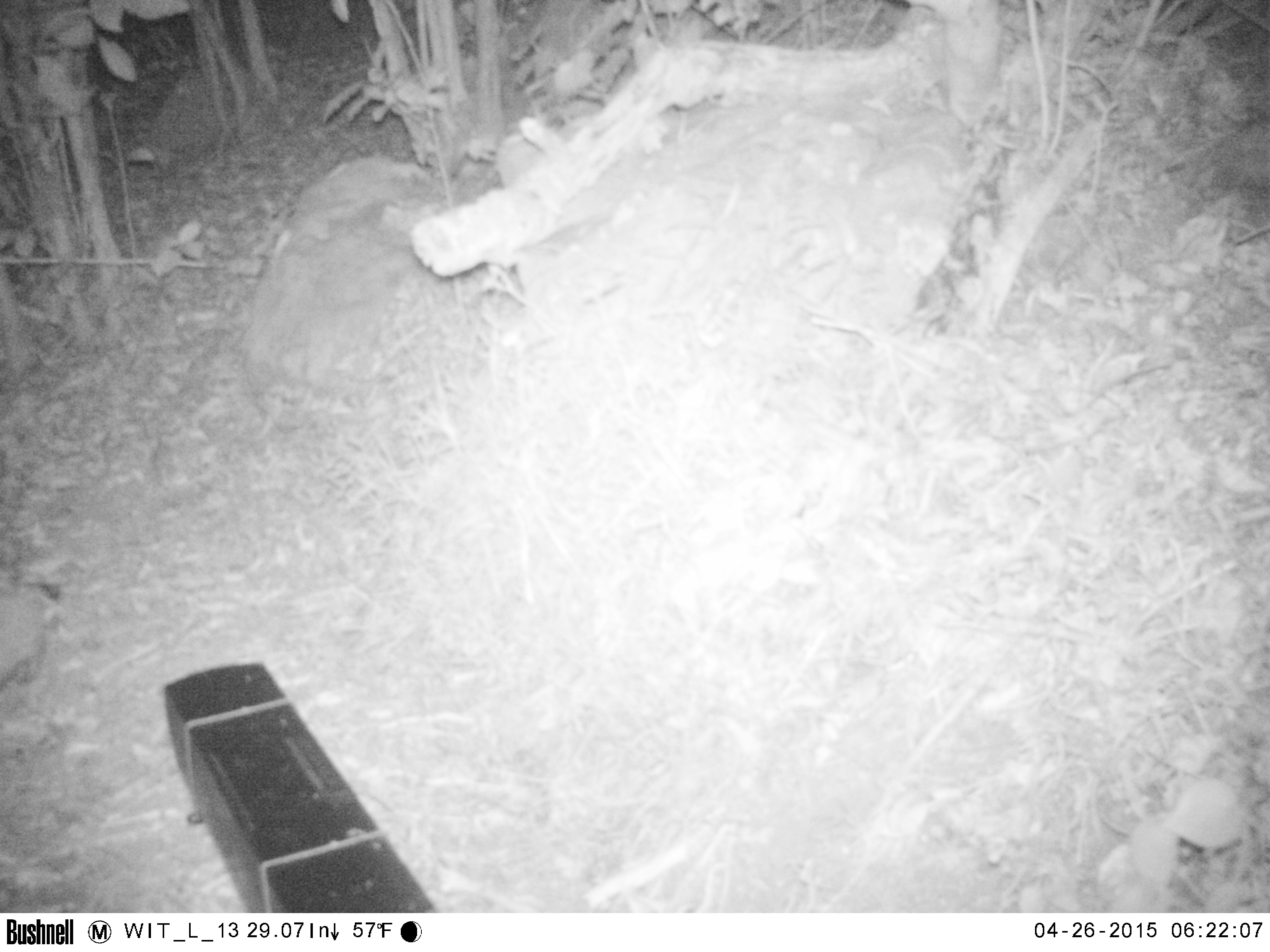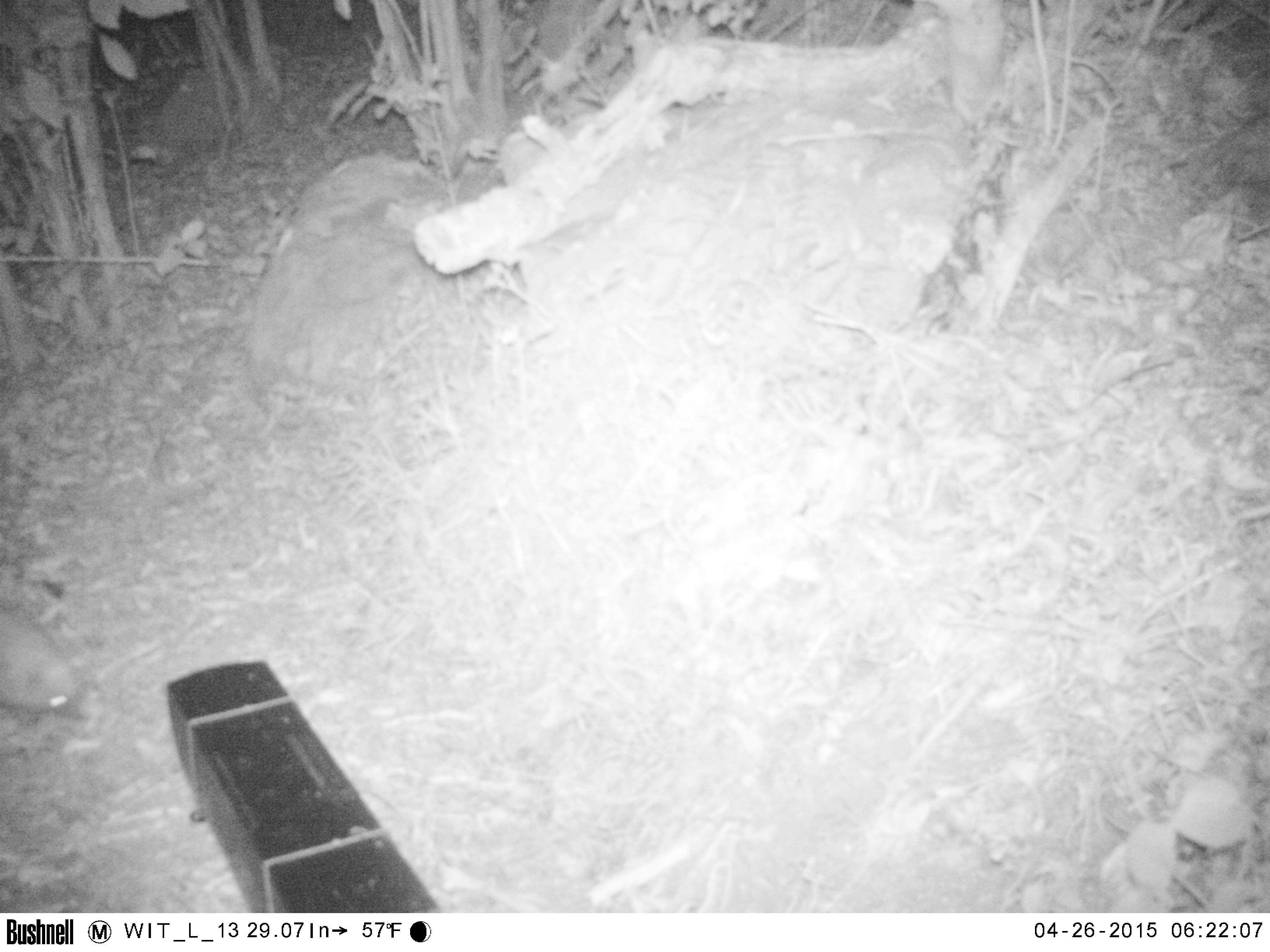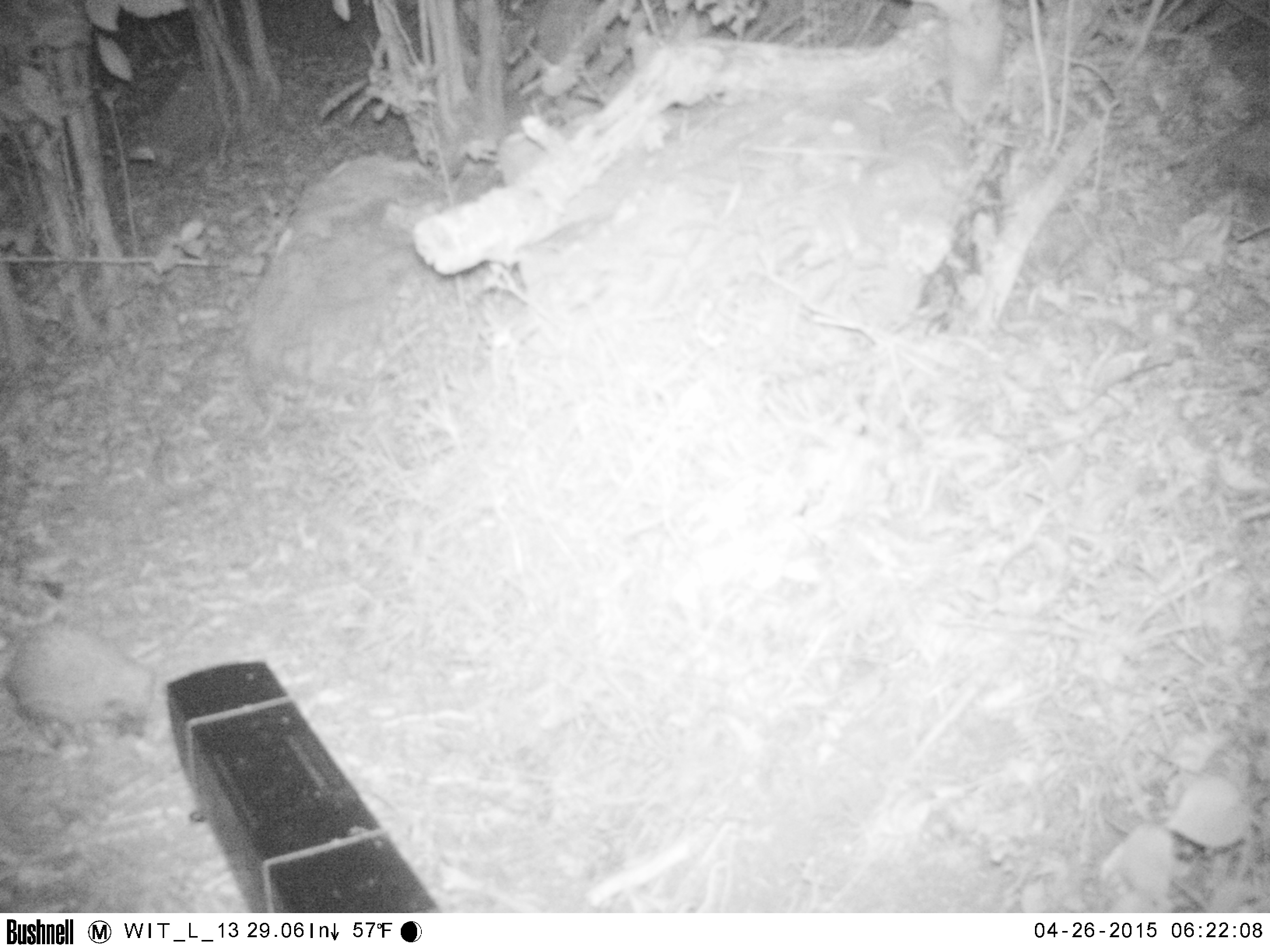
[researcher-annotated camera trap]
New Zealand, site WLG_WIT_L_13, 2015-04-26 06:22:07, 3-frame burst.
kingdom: Animalia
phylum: Chordata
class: Mammalia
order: Eulipotyphla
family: Erinaceidae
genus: Erinaceus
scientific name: Erinaceus europaeus europaeus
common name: european hedgehog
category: hedgehog